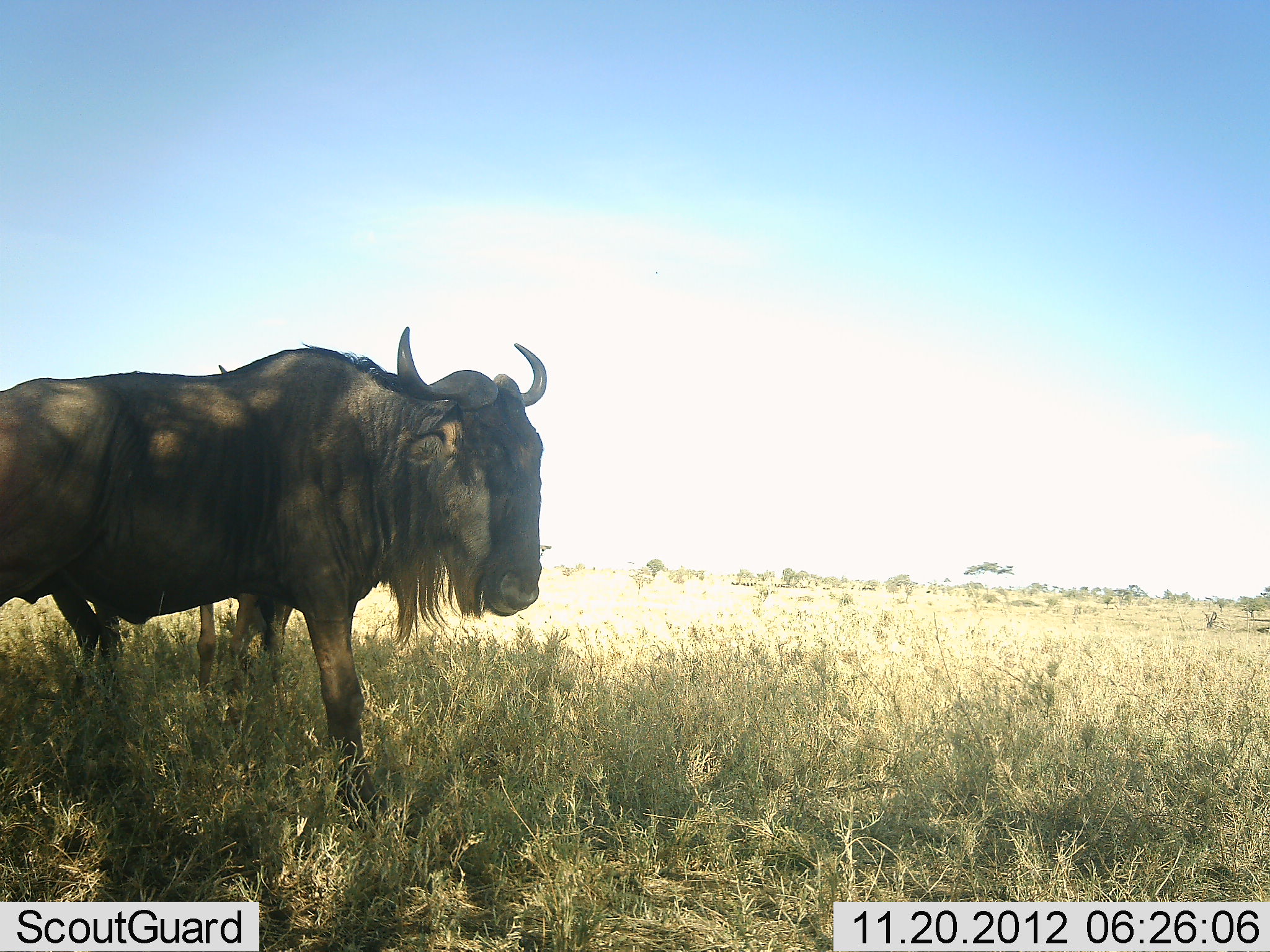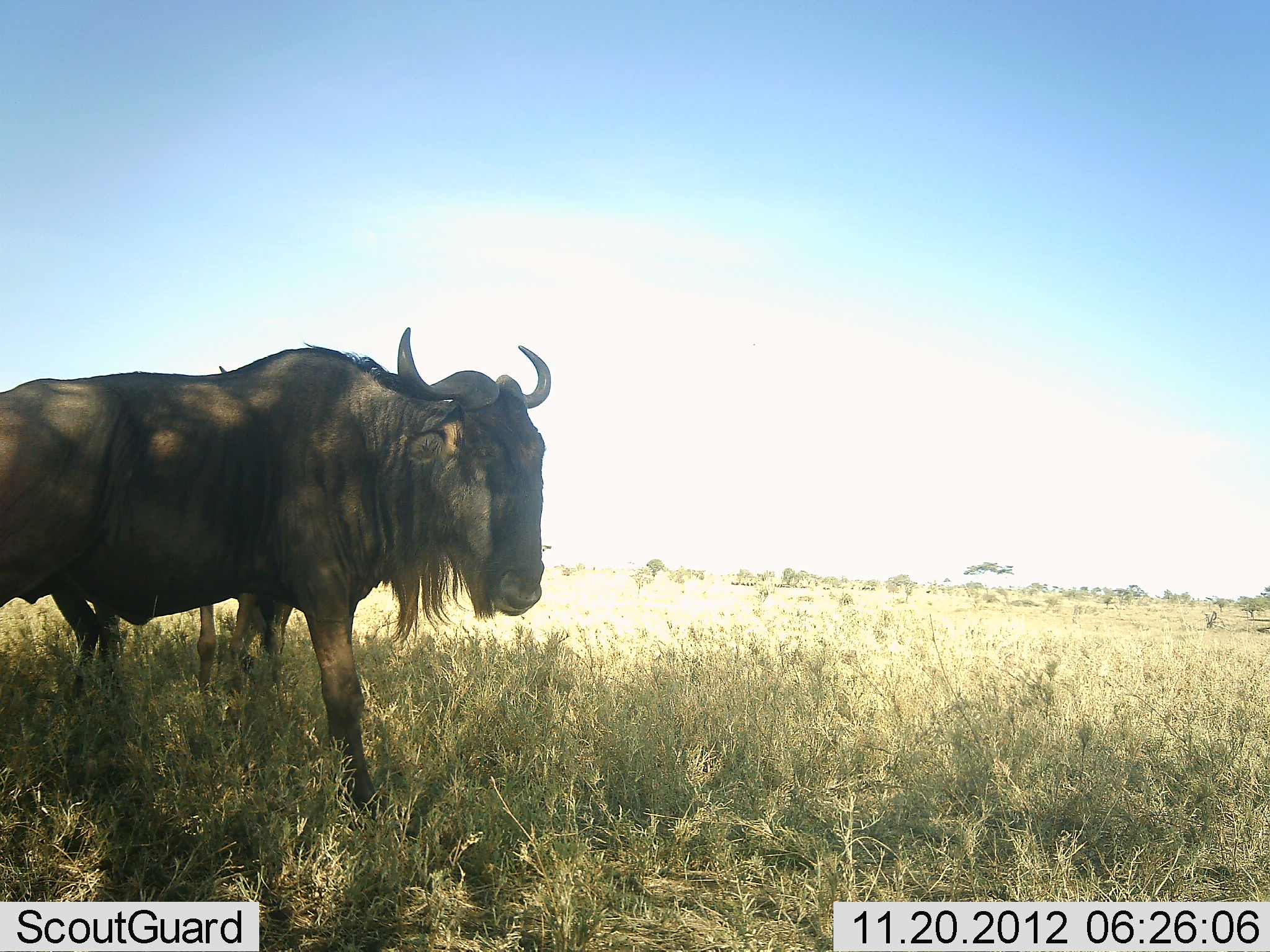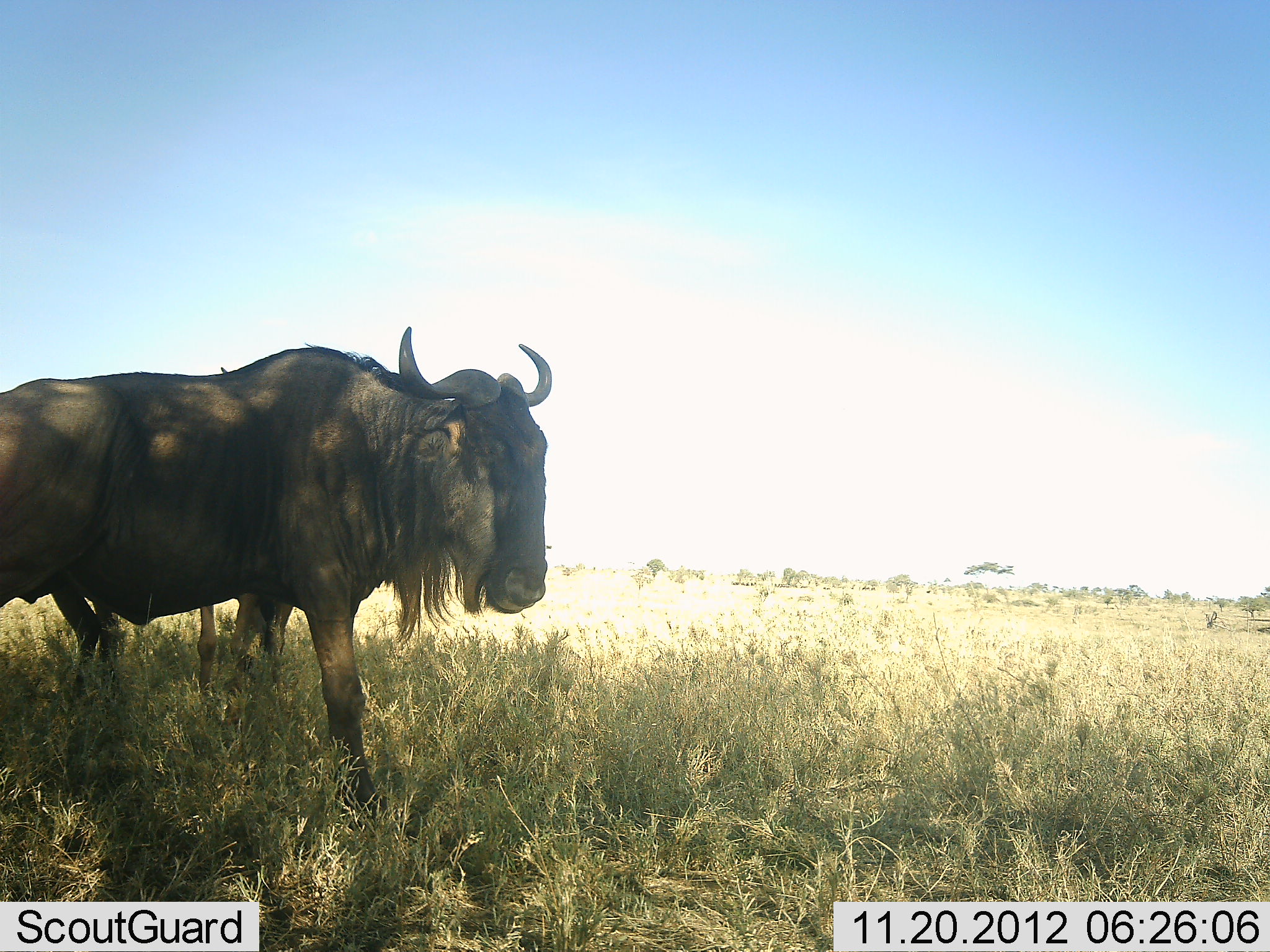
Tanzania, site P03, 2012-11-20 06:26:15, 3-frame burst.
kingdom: Animalia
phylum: Chordata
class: Mammalia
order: Artiodactyla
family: Bovidae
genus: Connochaetes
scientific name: Connochaetes taurinus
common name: blue wildebeest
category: wildebeest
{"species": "wildebeest (blue wildebeest) (Connochaetes taurinus)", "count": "2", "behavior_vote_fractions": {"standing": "100%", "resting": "0%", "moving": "0%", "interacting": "0%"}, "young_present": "10%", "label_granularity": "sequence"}